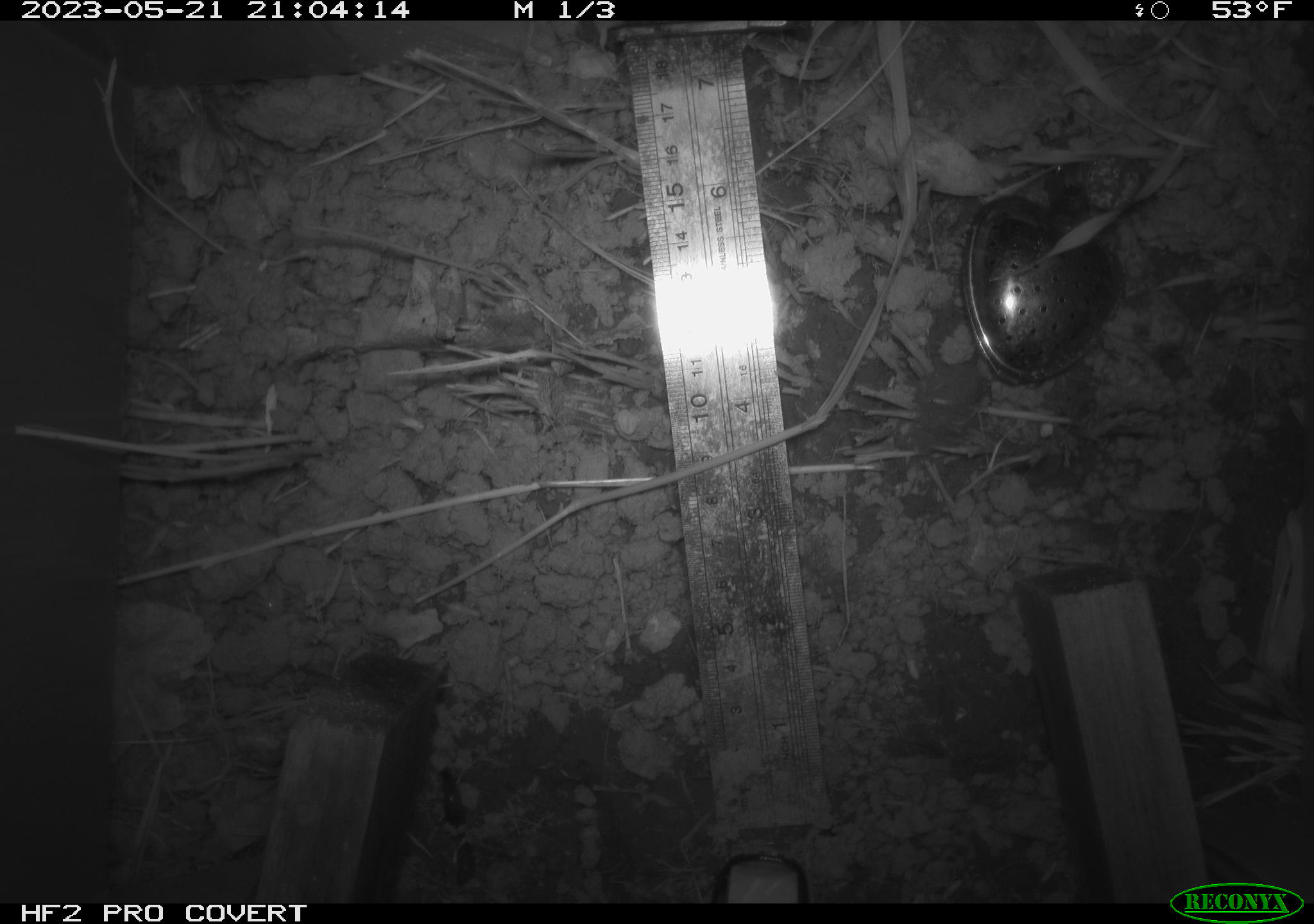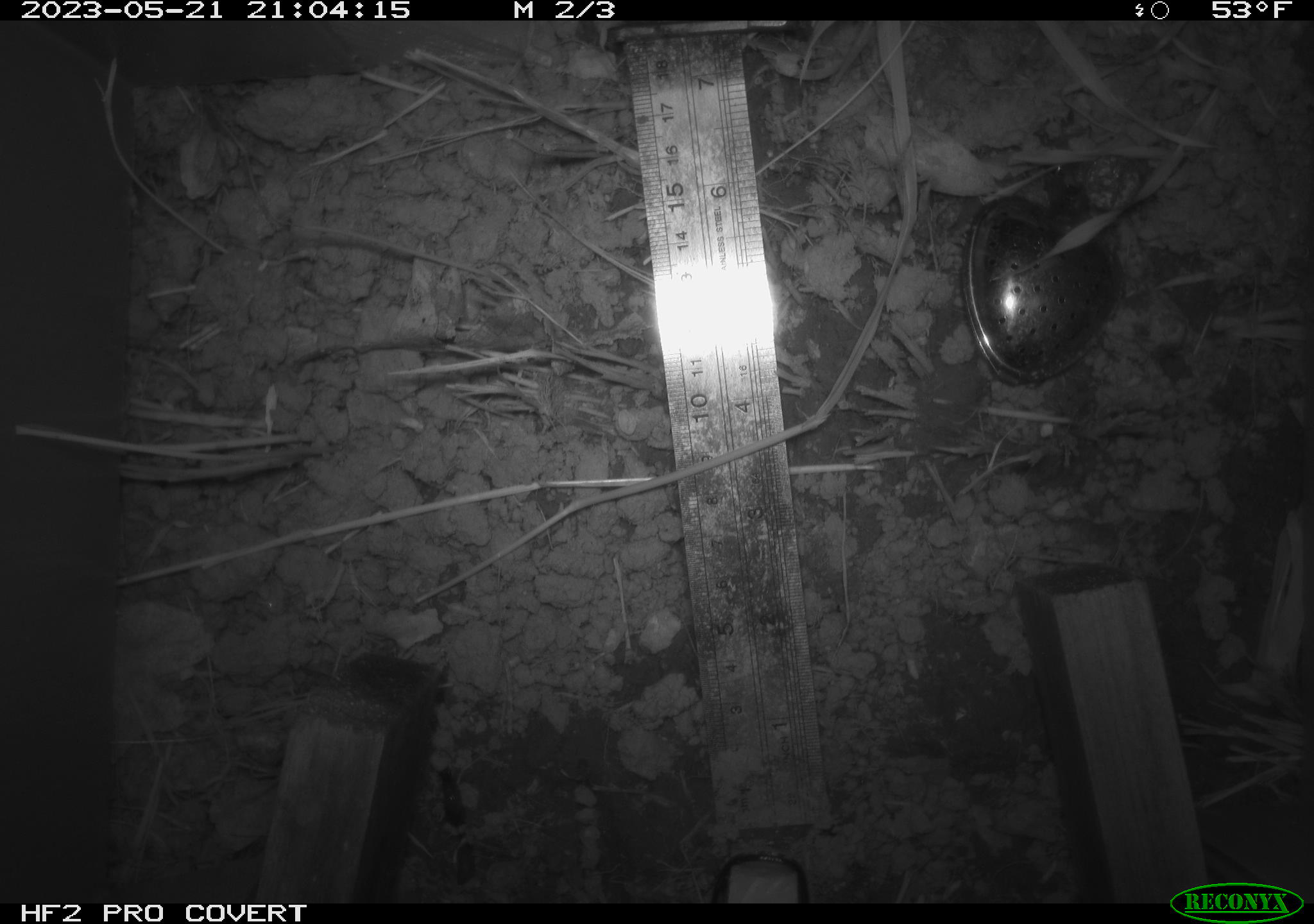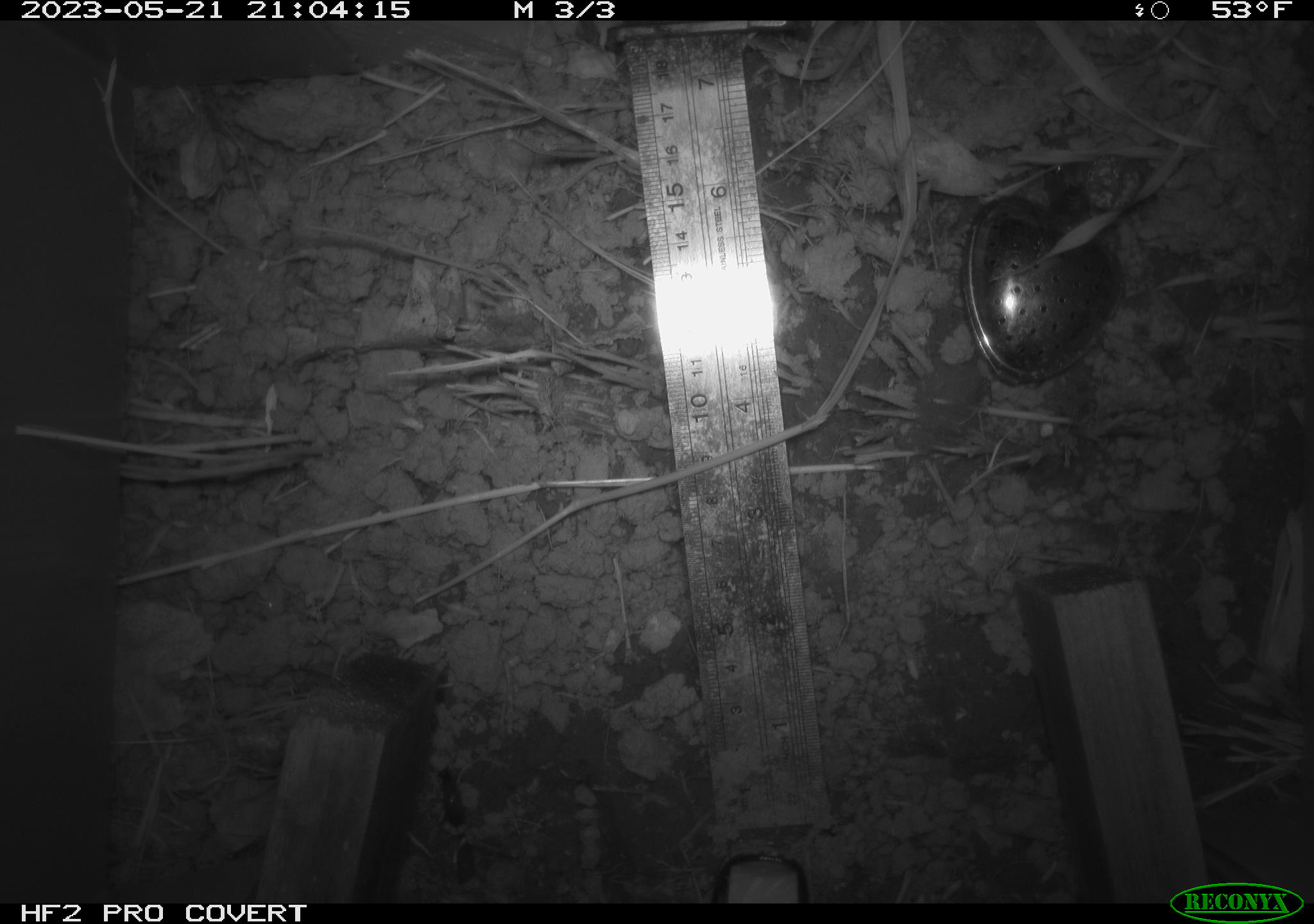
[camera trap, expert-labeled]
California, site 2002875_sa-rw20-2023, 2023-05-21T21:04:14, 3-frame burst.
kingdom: Animalia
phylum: Mollusca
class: Gastropoda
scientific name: Gastropoda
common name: slug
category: slug species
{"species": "slug species (slug) (Gastropoda)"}